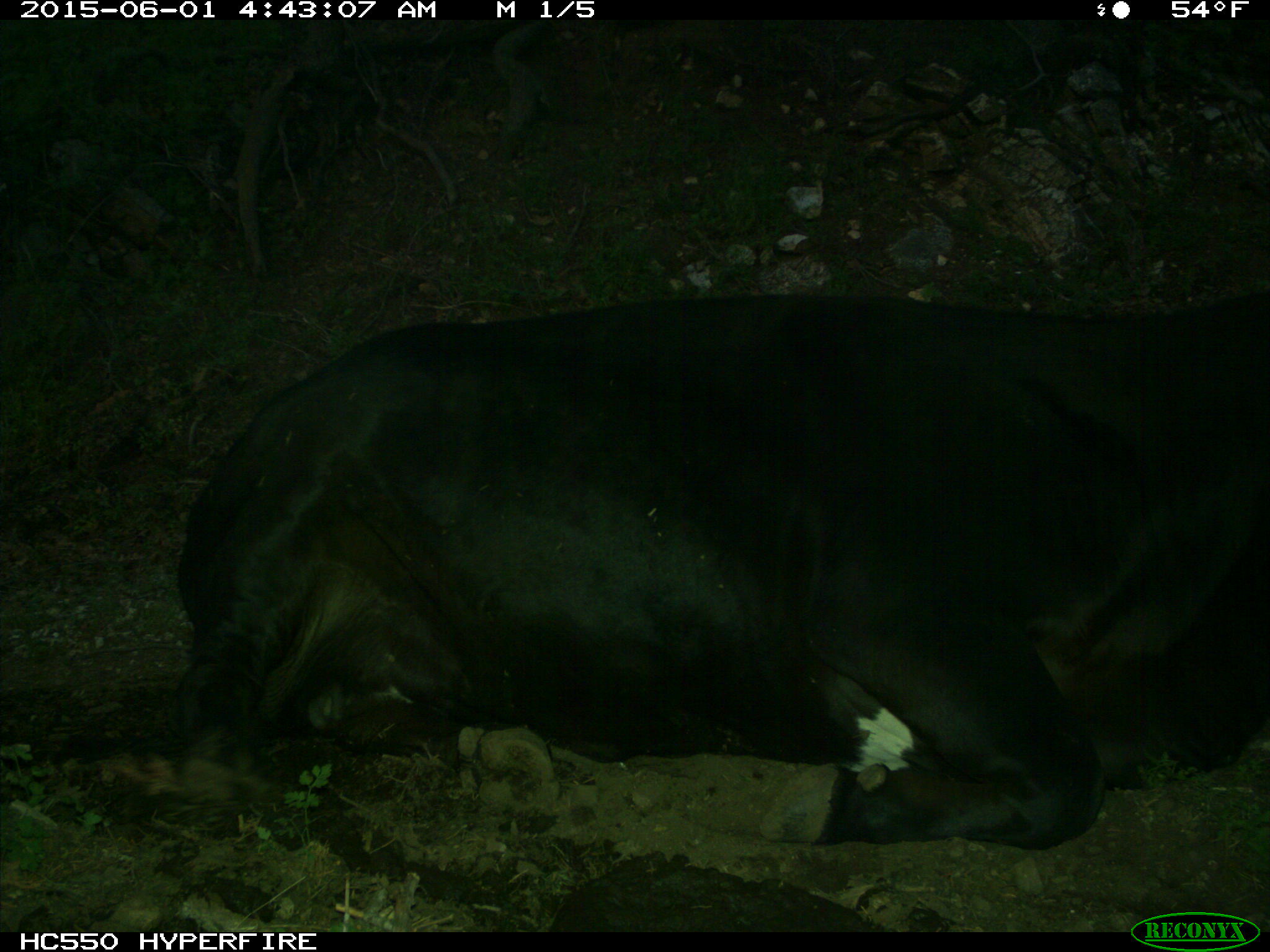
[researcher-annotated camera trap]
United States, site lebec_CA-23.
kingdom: Animalia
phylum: Chordata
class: Mammalia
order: Artiodactyla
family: Bovidae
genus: Bos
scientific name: Bos taurus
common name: domestic cow